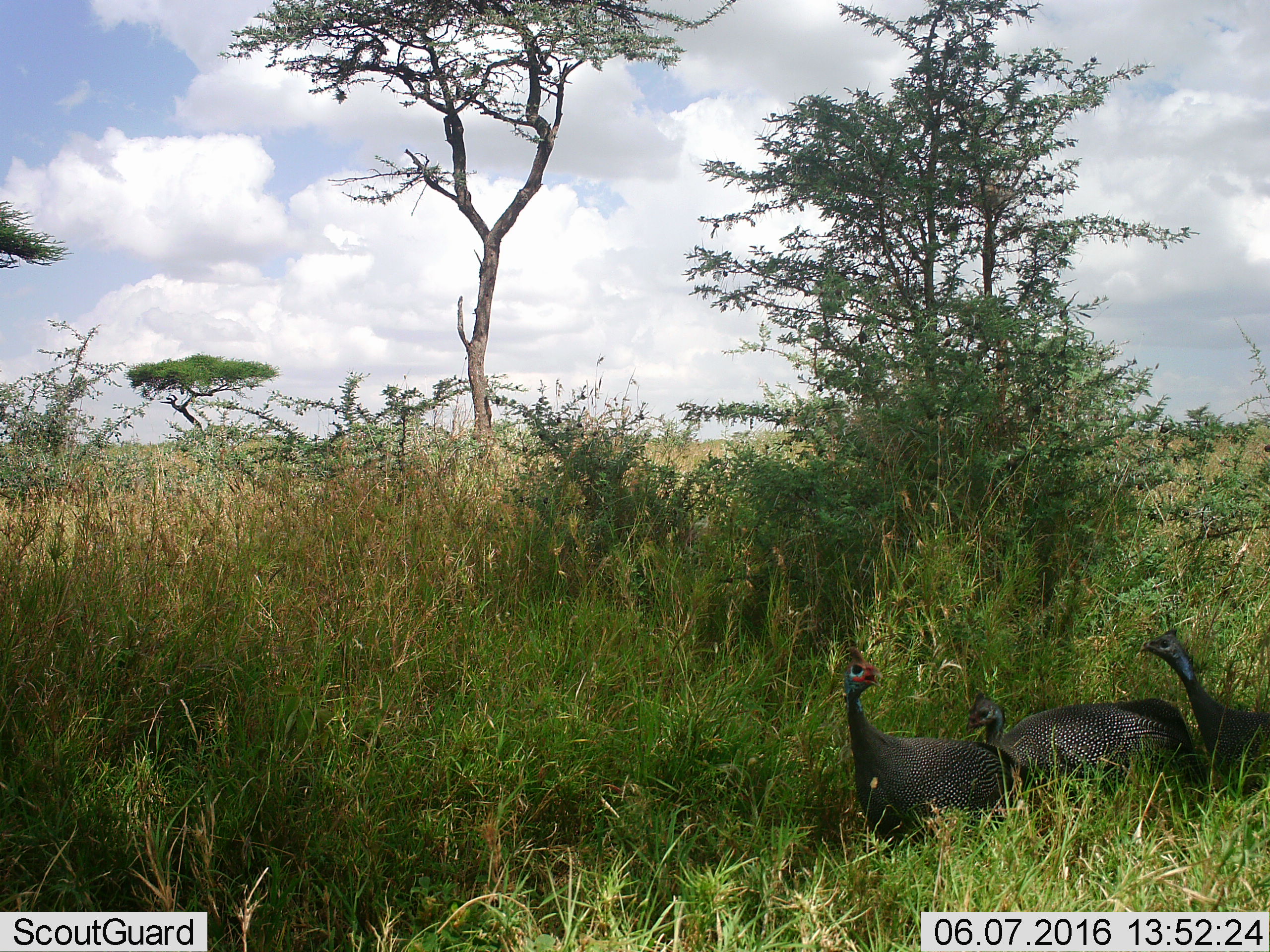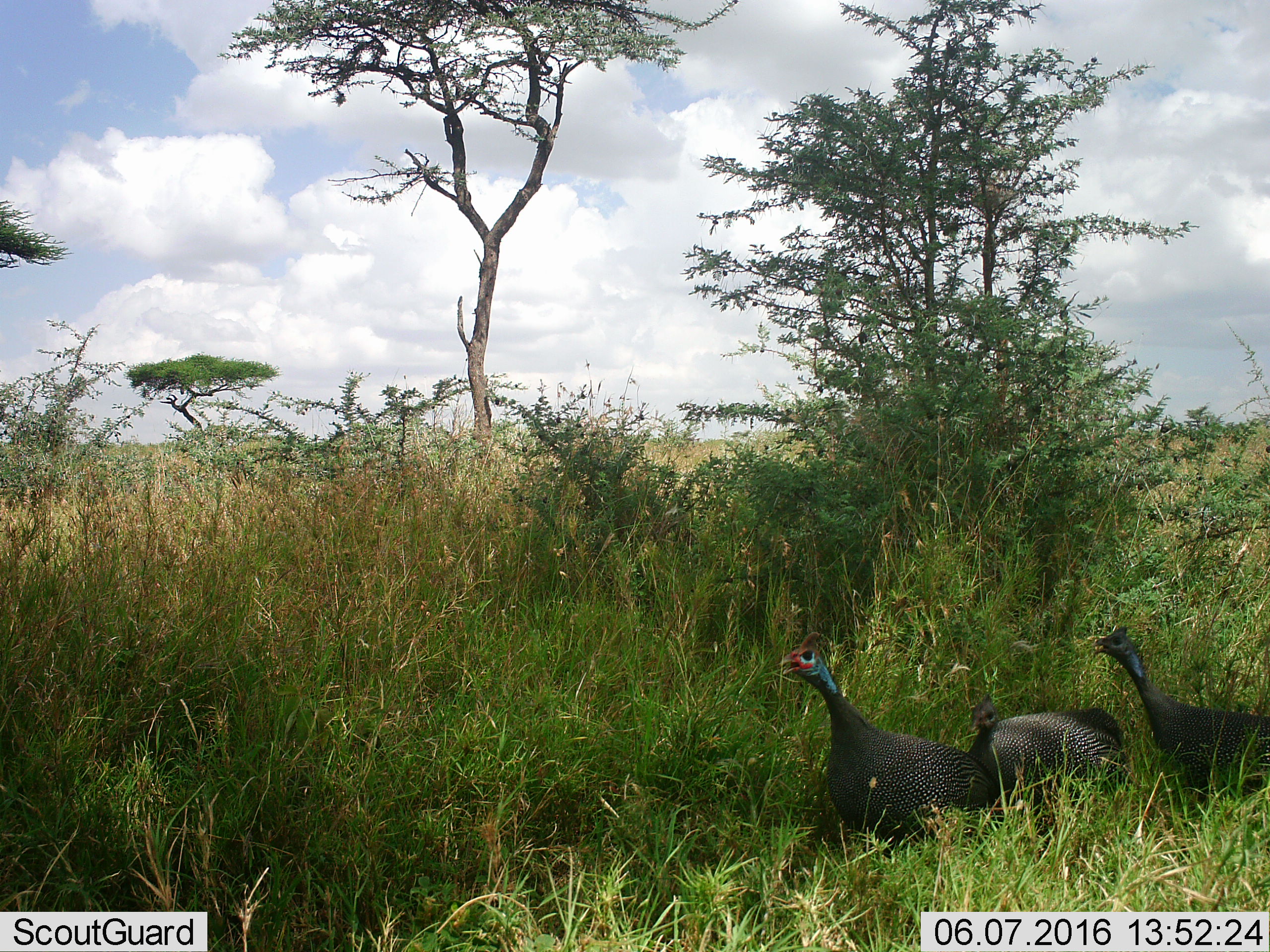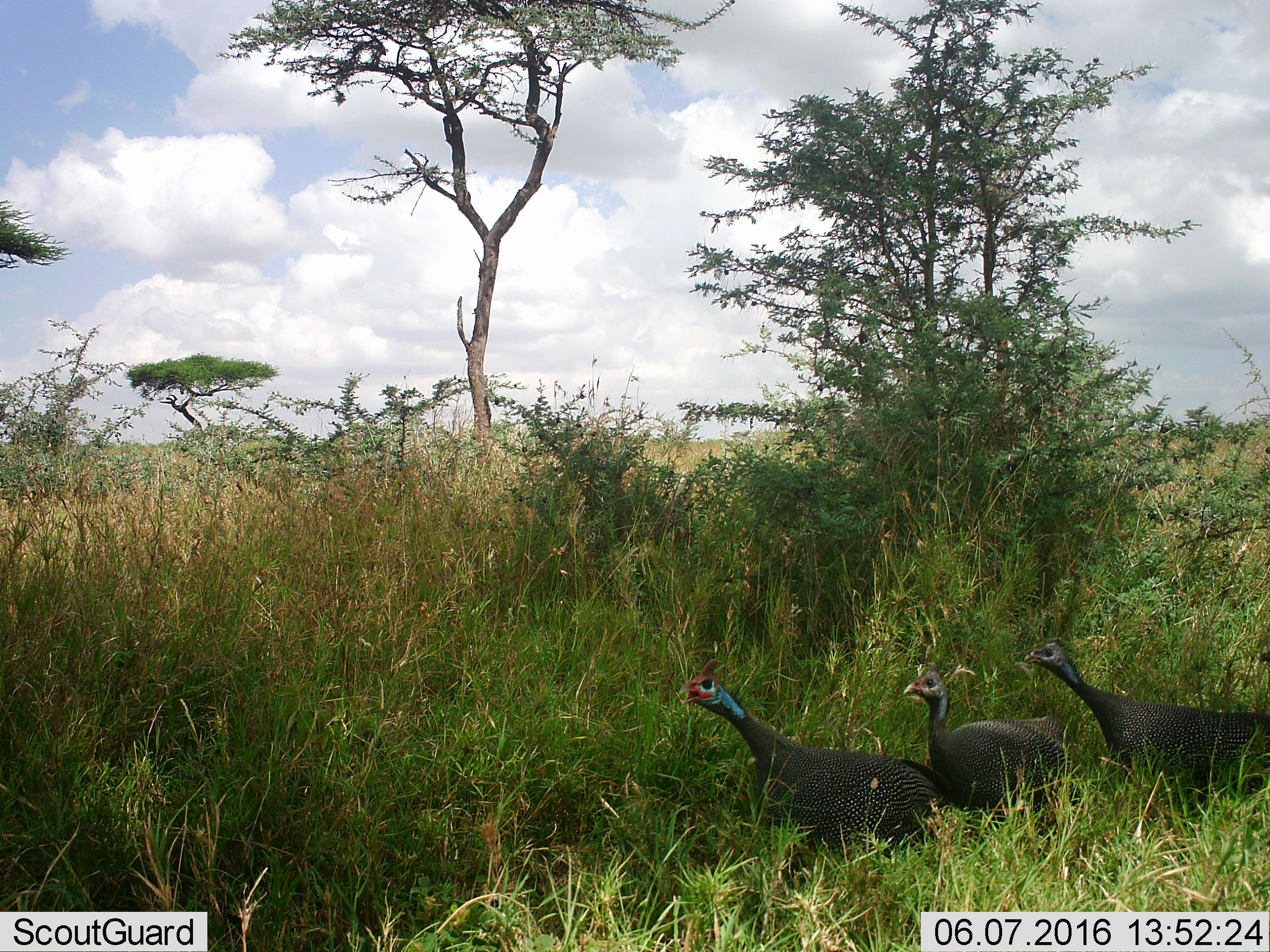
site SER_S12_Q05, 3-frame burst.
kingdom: Animalia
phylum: Chordata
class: Aves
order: Galliformes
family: Numididae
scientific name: Numididae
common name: guineafowl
Guineafowl (Numididae), count 3. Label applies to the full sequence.